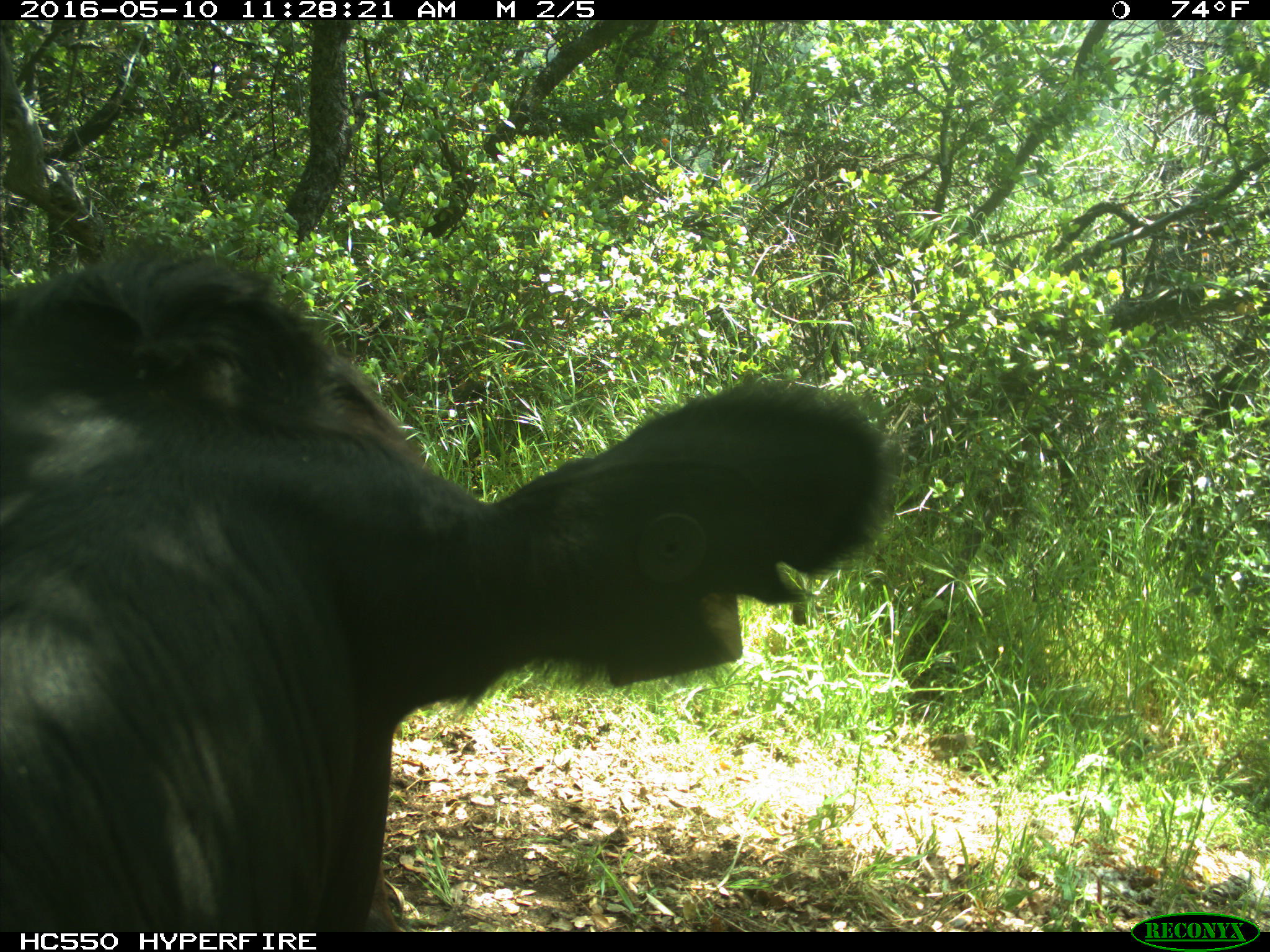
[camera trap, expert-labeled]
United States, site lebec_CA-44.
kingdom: Animalia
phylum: Chordata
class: Mammalia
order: Artiodactyla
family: Bovidae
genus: Bos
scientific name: Bos taurus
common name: domestic cow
Bos taurus (domestic cow).